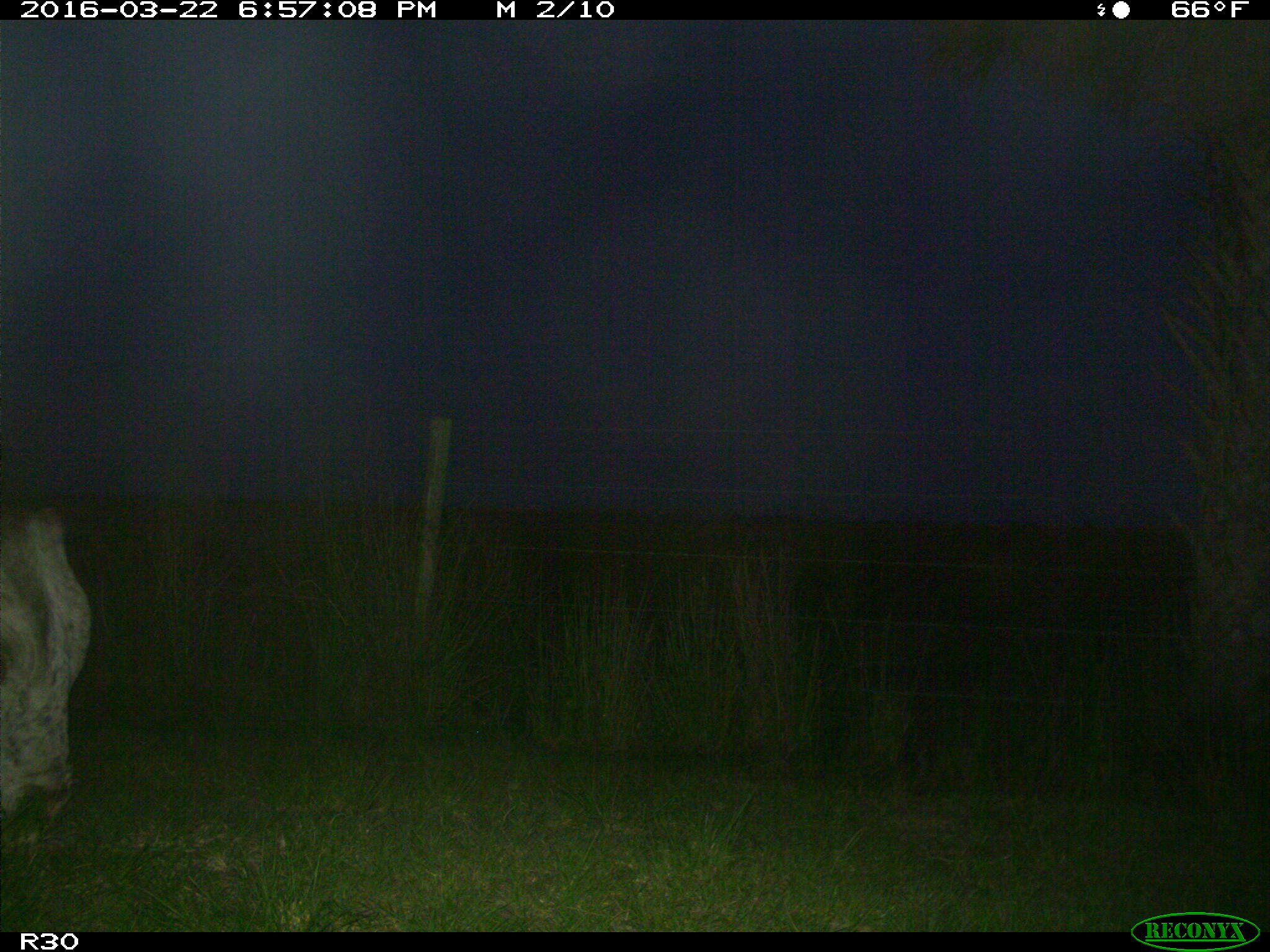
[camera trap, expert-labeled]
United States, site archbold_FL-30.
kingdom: Animalia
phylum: Chordata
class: Mammalia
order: Artiodactyla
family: Bovidae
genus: Bos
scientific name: Bos taurus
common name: domestic cow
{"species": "Bos taurus (domestic cow)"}